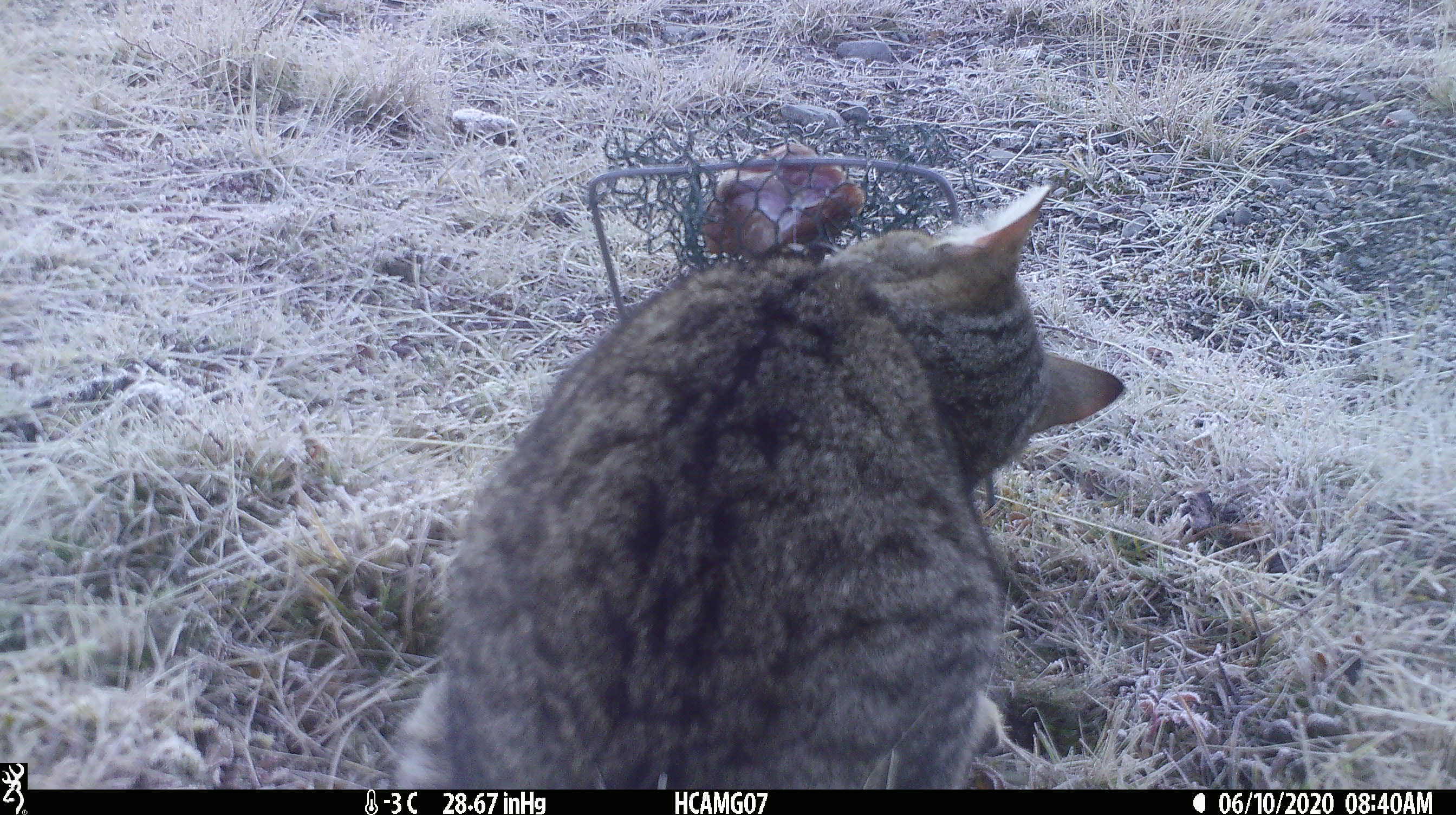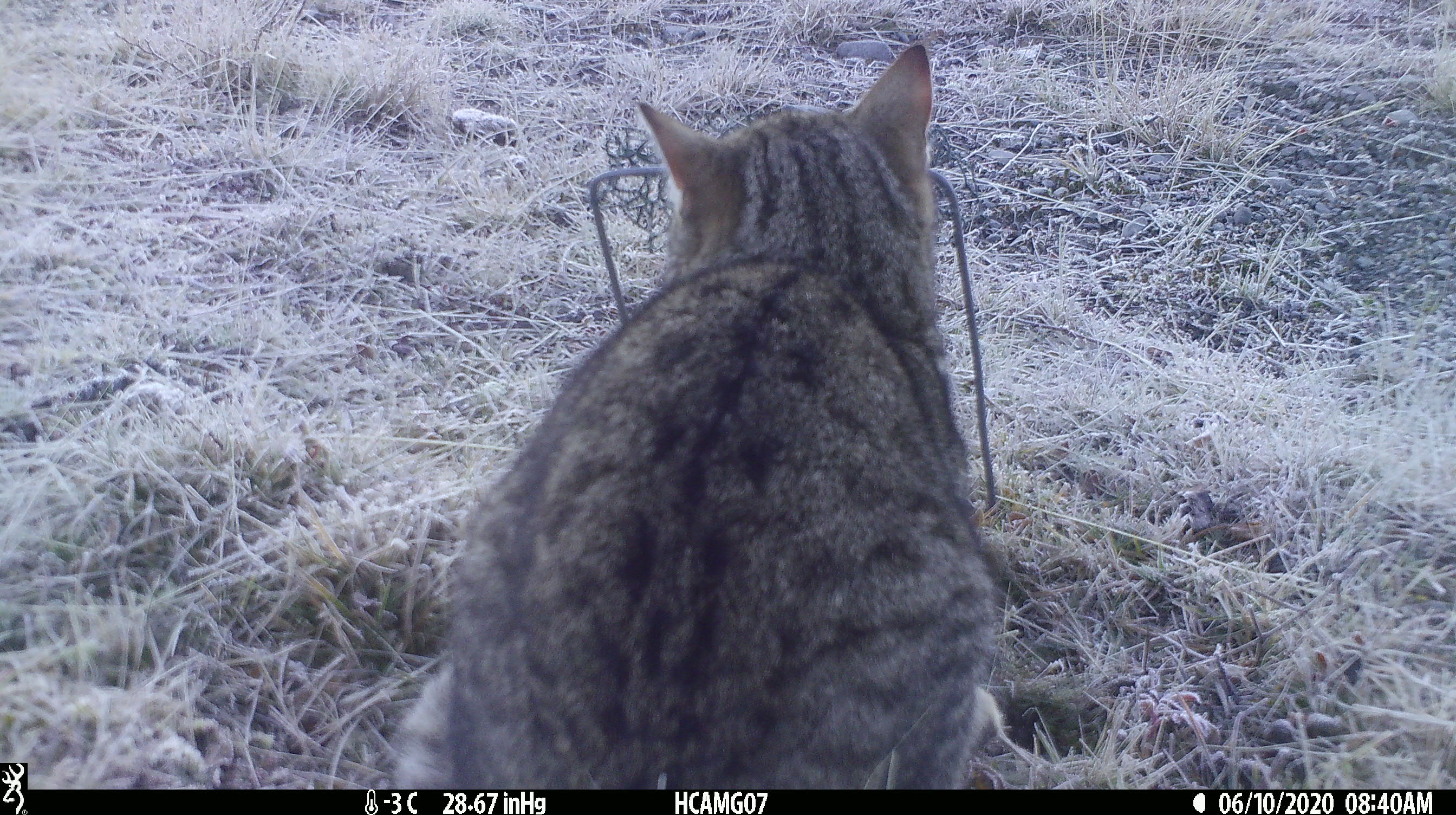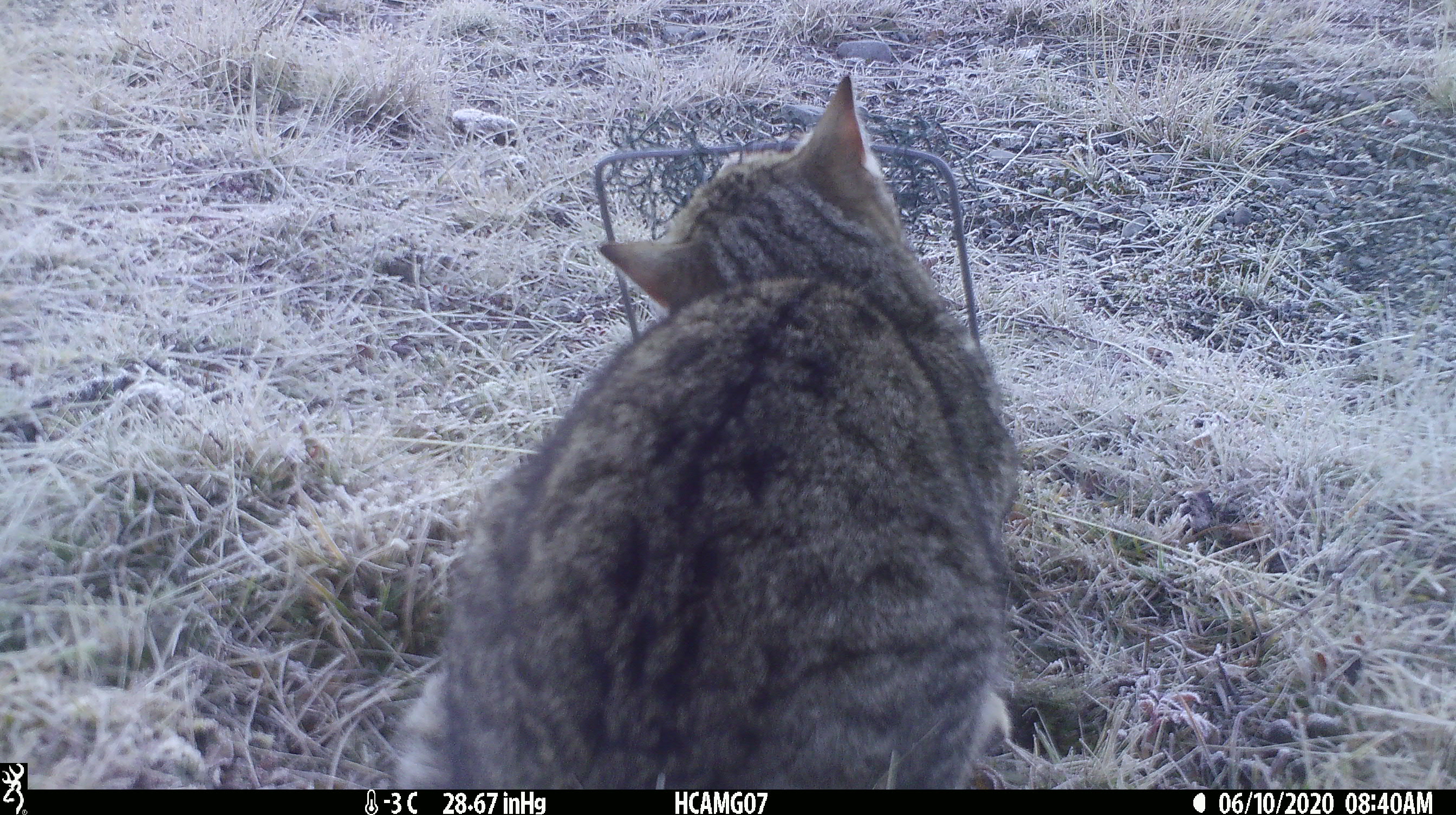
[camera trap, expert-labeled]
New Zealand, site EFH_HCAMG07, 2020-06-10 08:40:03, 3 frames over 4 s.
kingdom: Animalia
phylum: Chordata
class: Mammalia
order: Carnivora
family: Felidae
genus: Felis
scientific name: Felis catus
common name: domestic cat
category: cat